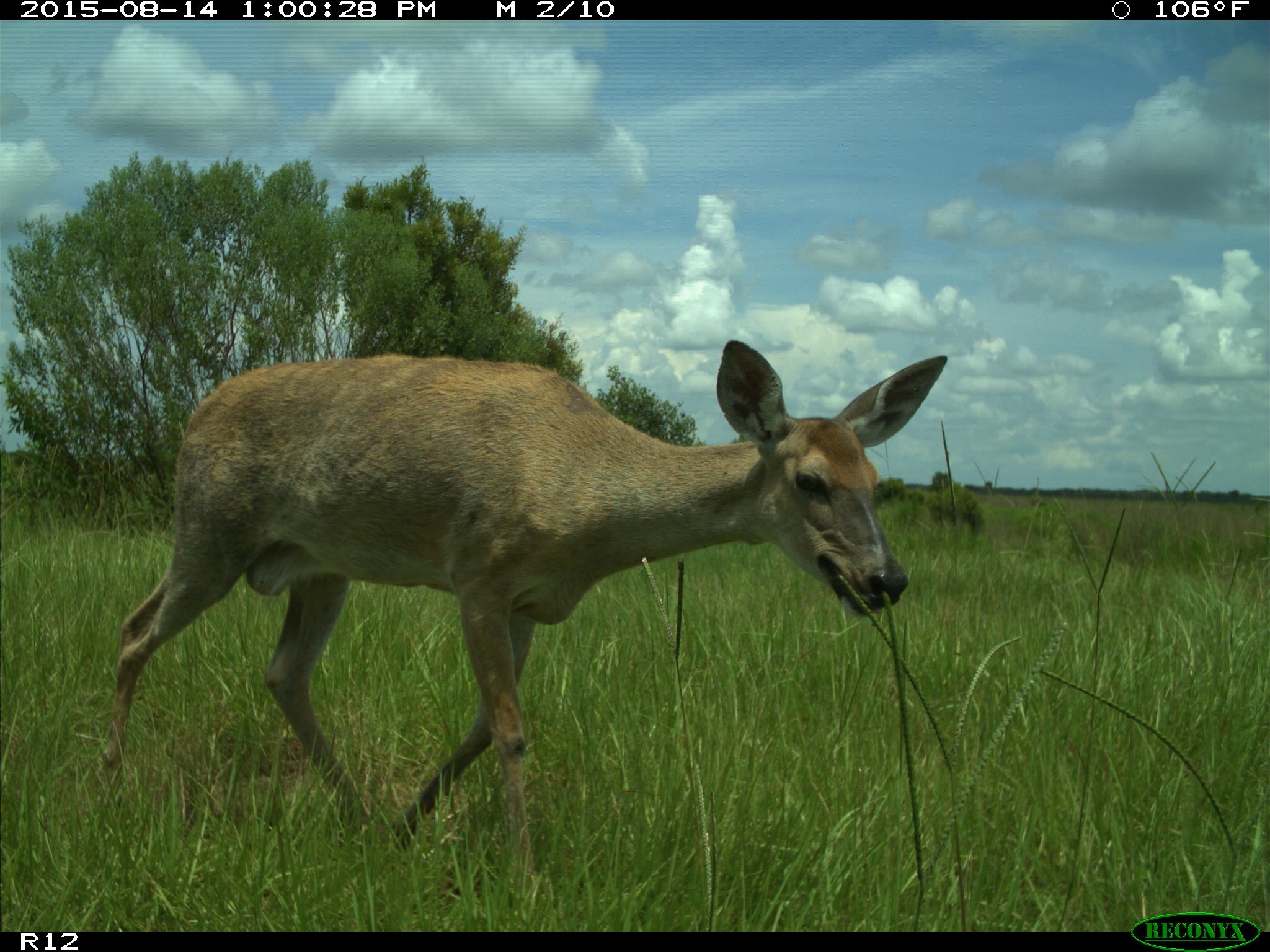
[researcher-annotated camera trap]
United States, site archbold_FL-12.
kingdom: Animalia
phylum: Chordata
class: Mammalia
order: Artiodactyla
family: Cervidae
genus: Odocoileus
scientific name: Odocoileus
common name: deer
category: unidentified deer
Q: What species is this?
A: Unidentified deer (deer) (Odocoileus).